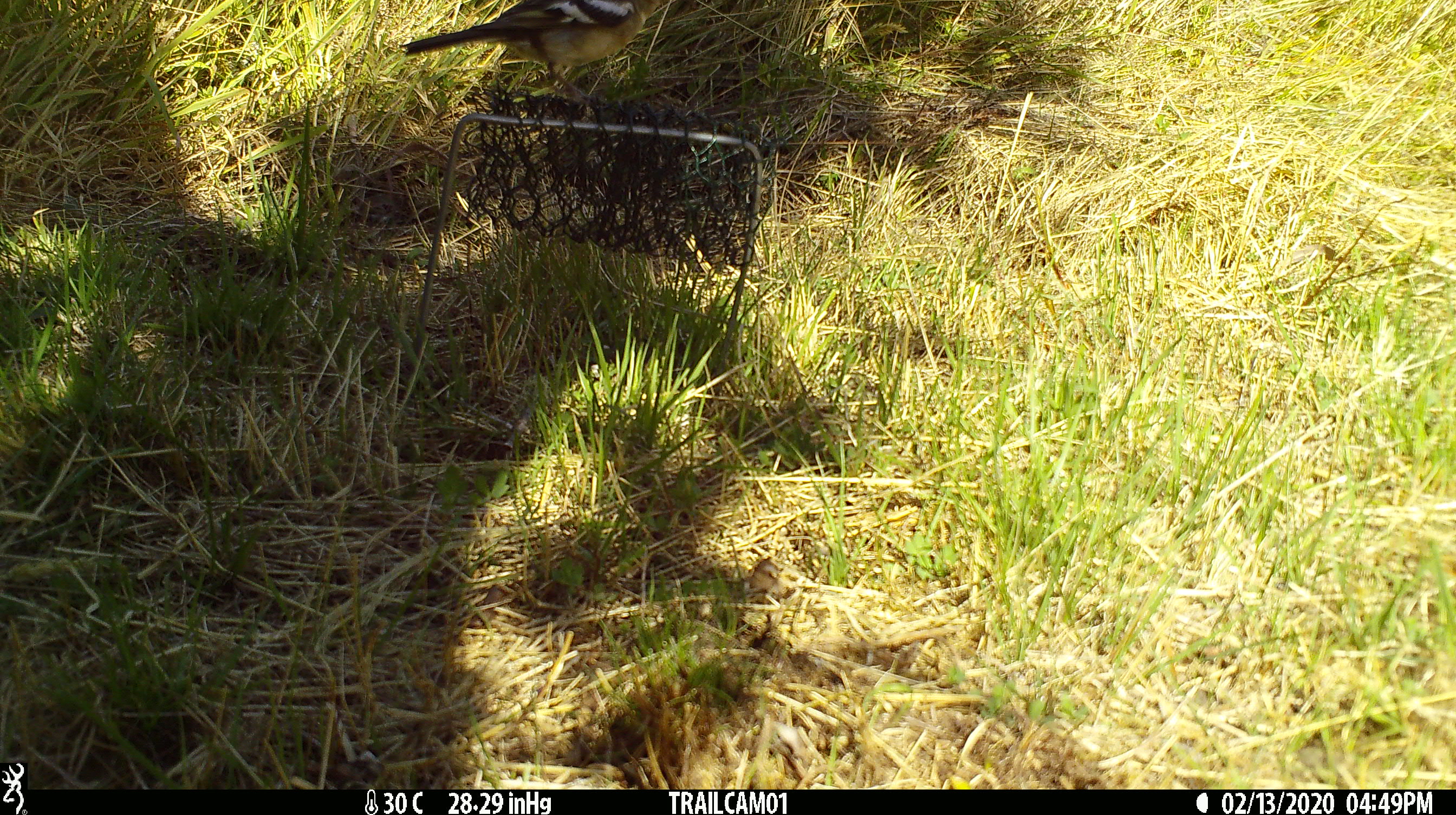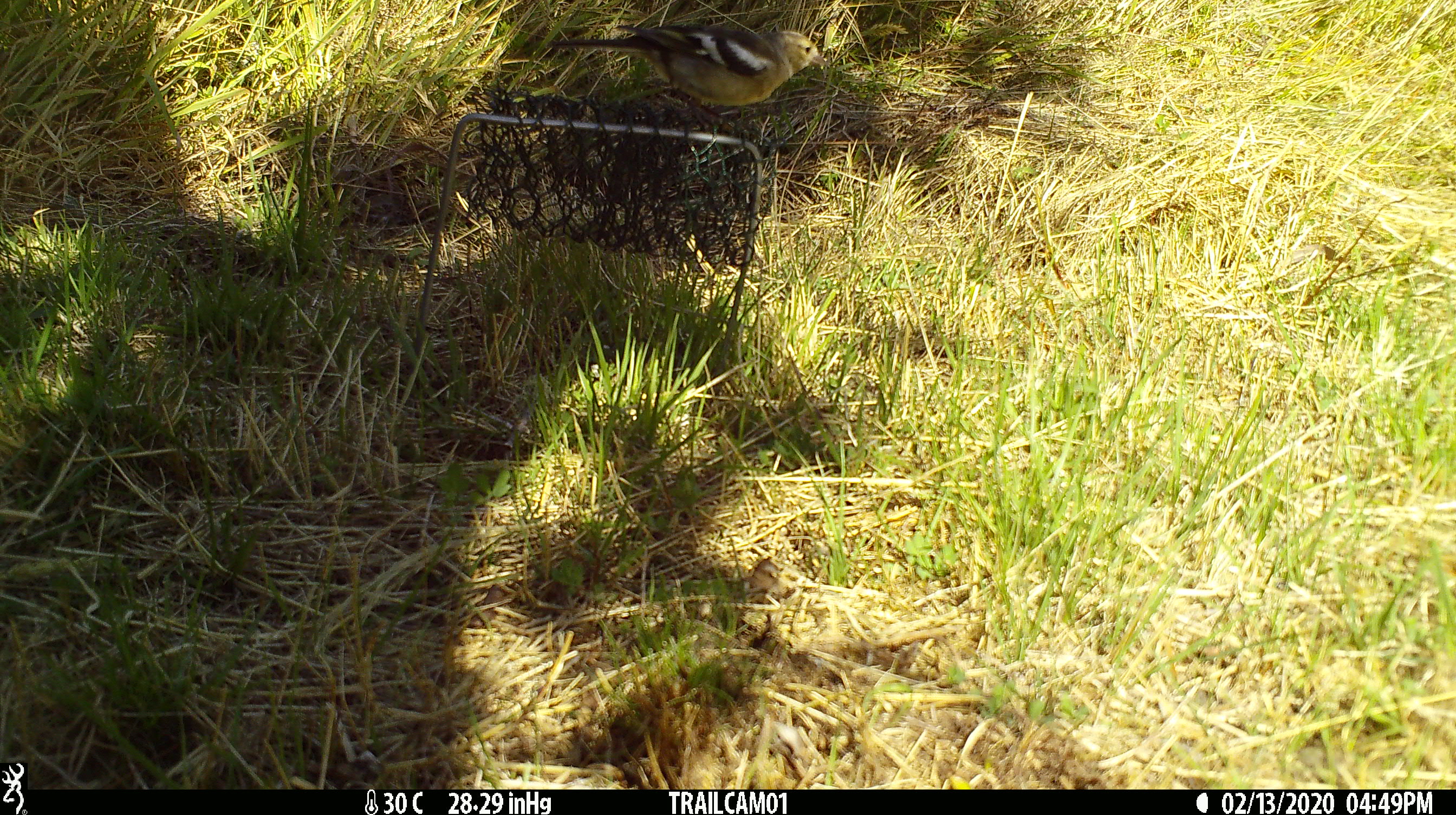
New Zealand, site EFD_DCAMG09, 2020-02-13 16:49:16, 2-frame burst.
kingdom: Animalia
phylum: Chordata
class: Aves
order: Passeriformes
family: Fringillidae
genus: Fringilla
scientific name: Fringilla coelebs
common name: common chaffinch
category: chaffinch